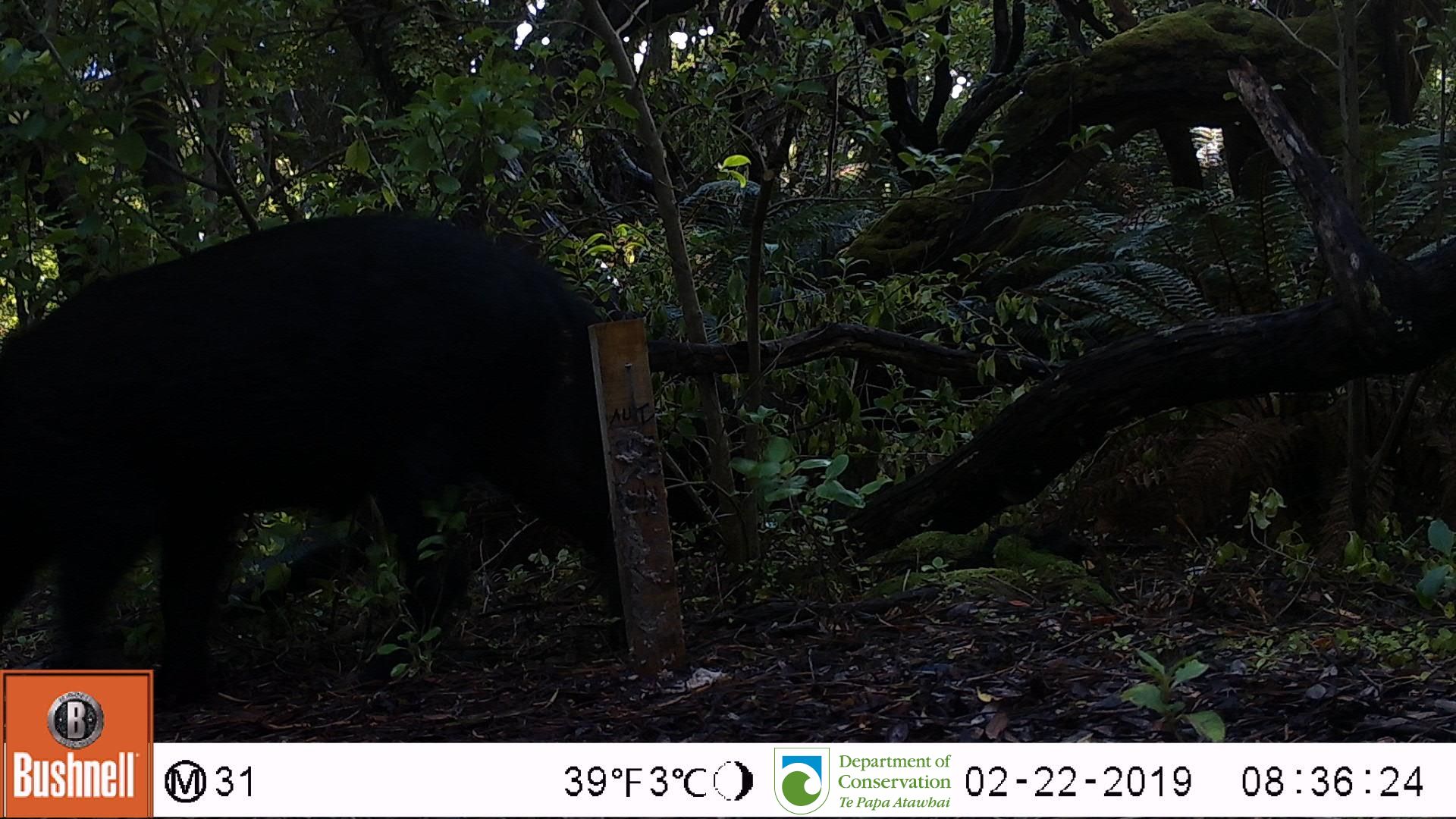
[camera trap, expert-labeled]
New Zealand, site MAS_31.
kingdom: Animalia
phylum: Chordata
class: Mammalia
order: Artiodactyla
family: Suidae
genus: Sus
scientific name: Sus scrofa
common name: pig